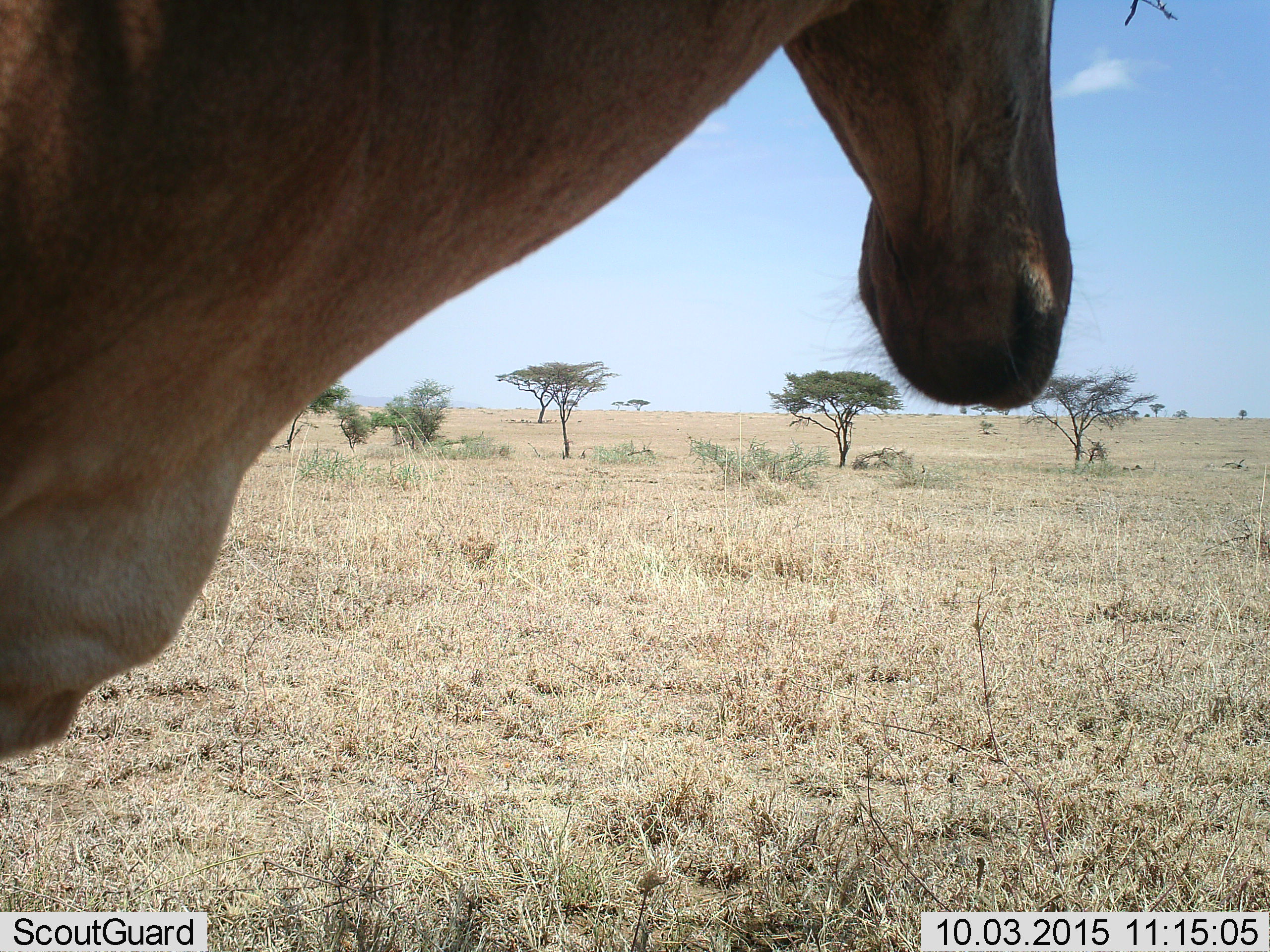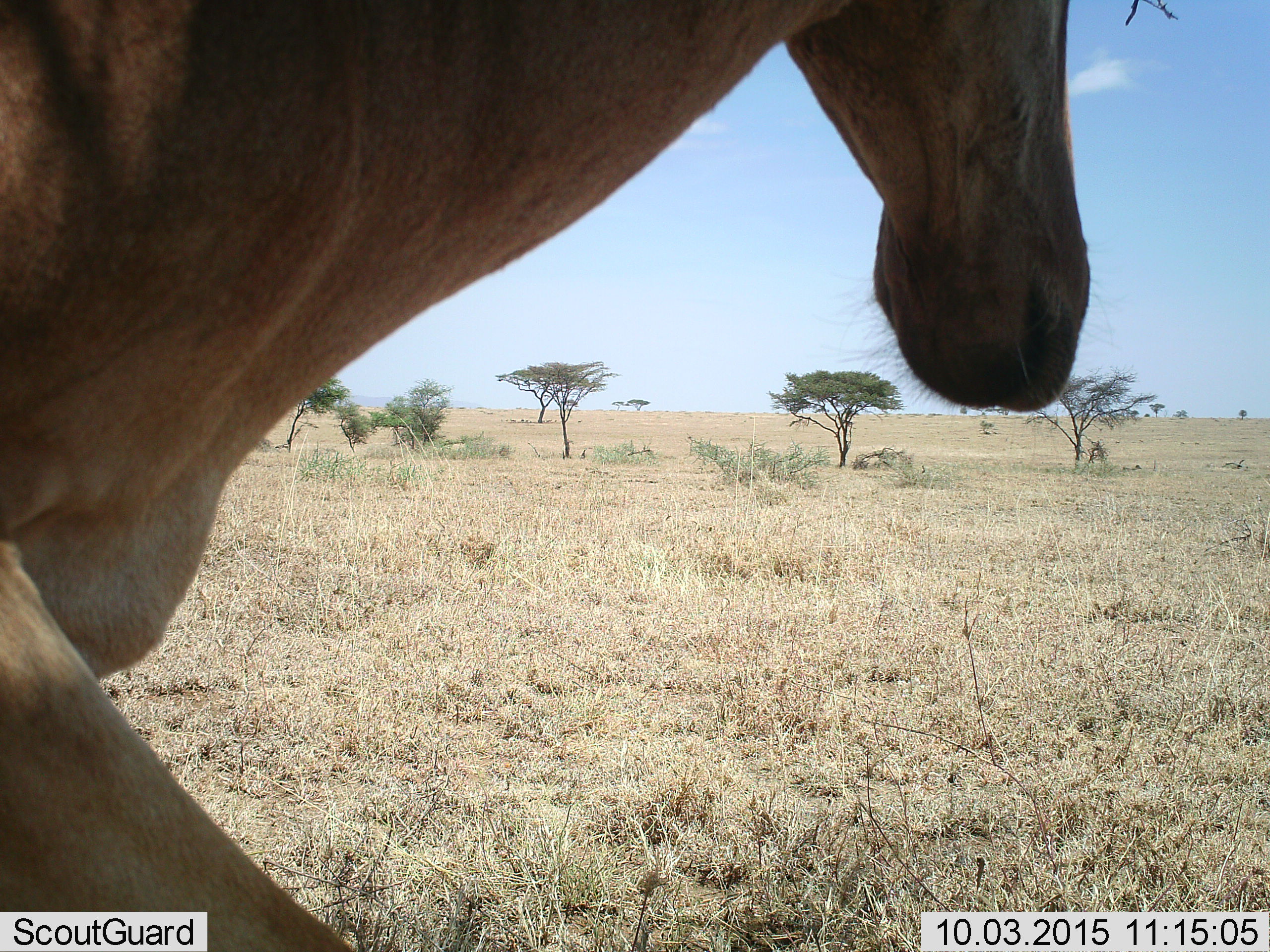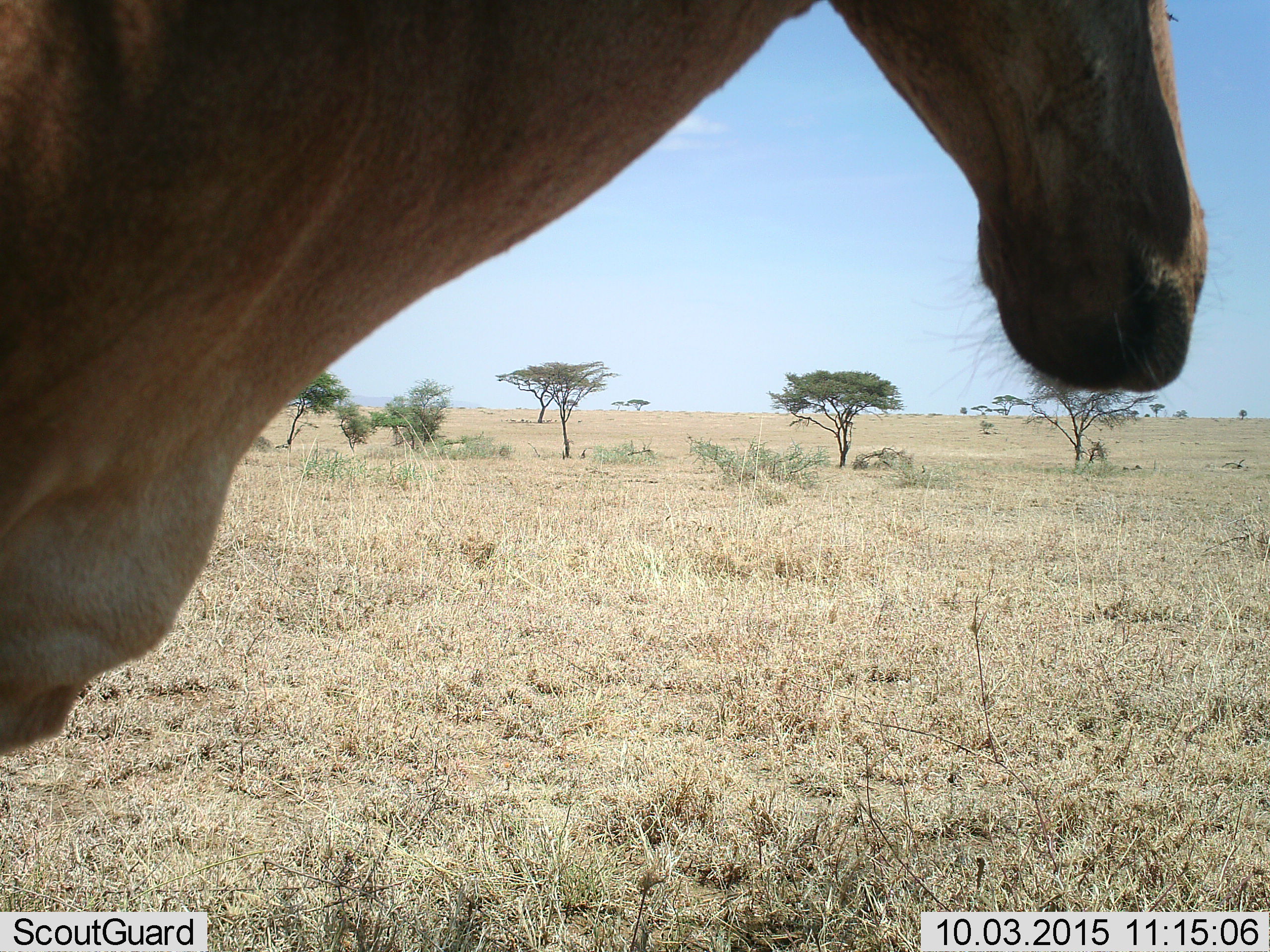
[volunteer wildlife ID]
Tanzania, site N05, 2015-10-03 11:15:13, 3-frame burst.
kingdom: Animalia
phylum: Chordata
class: Mammalia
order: Artiodactyla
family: Bovidae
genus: Alcelaphus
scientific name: Alcelaphus buselaphus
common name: hartebeest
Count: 1.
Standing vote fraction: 100%.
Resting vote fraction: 0%.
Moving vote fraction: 0%.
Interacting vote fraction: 0%.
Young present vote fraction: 0%.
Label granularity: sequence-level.